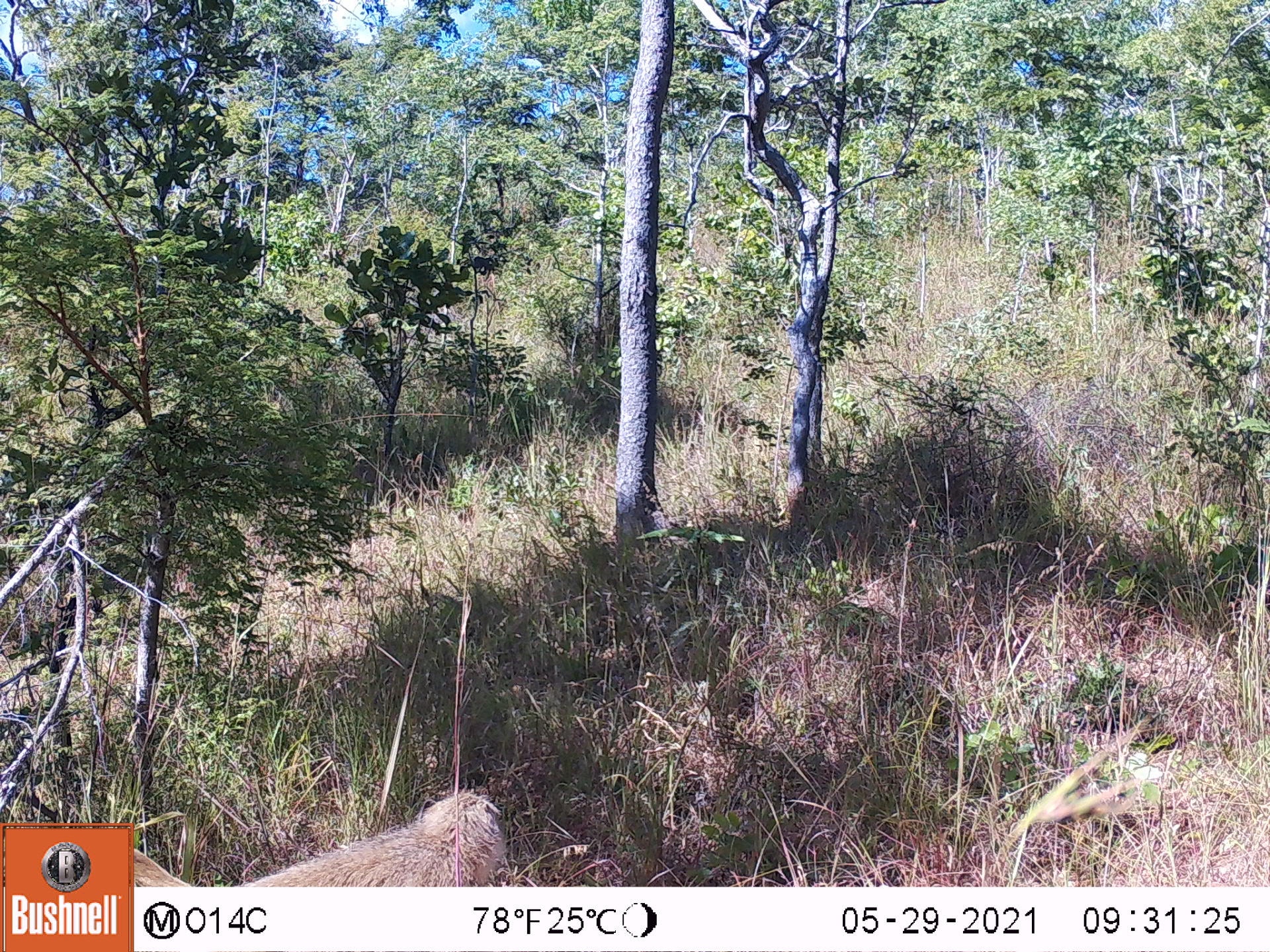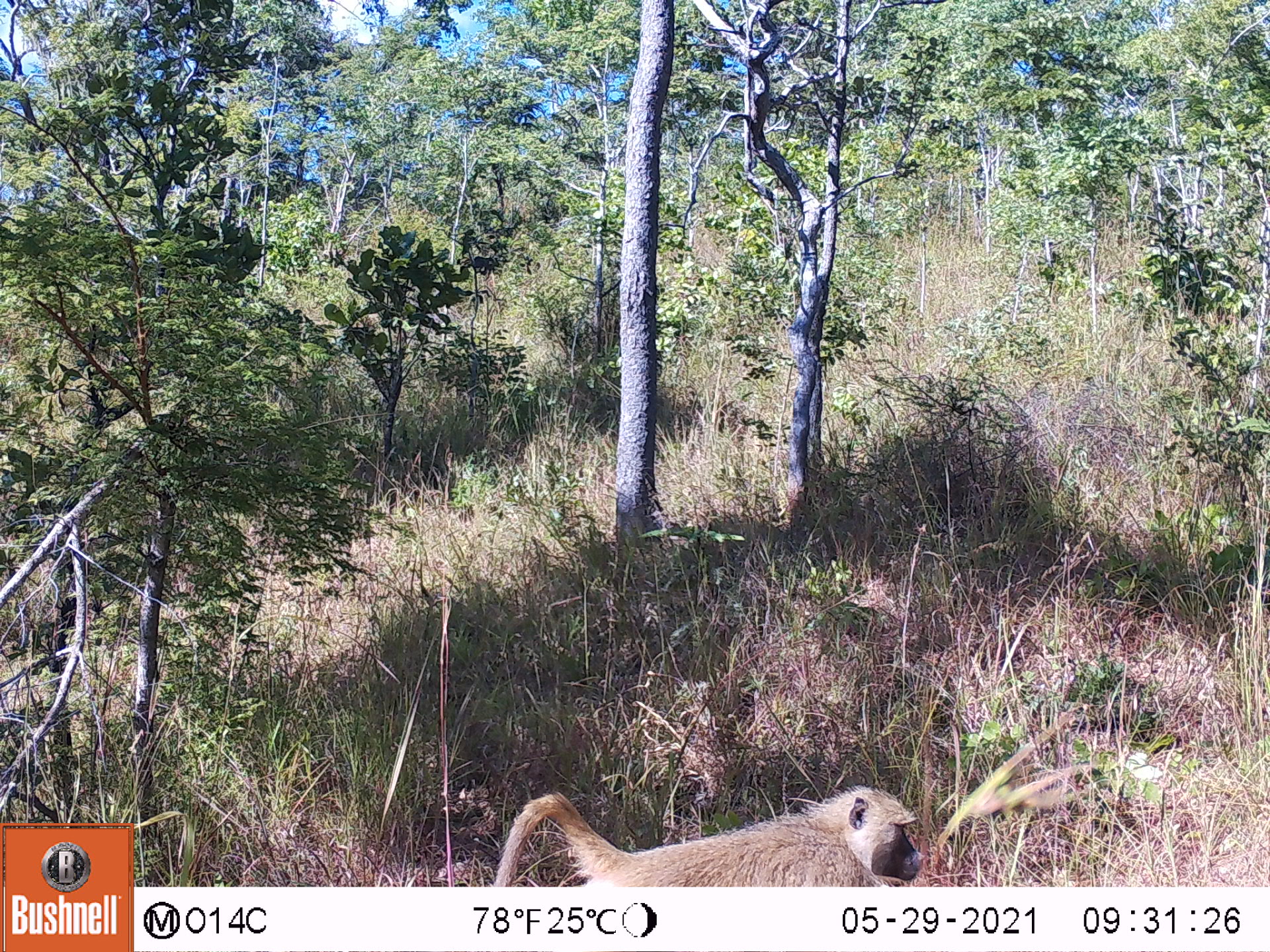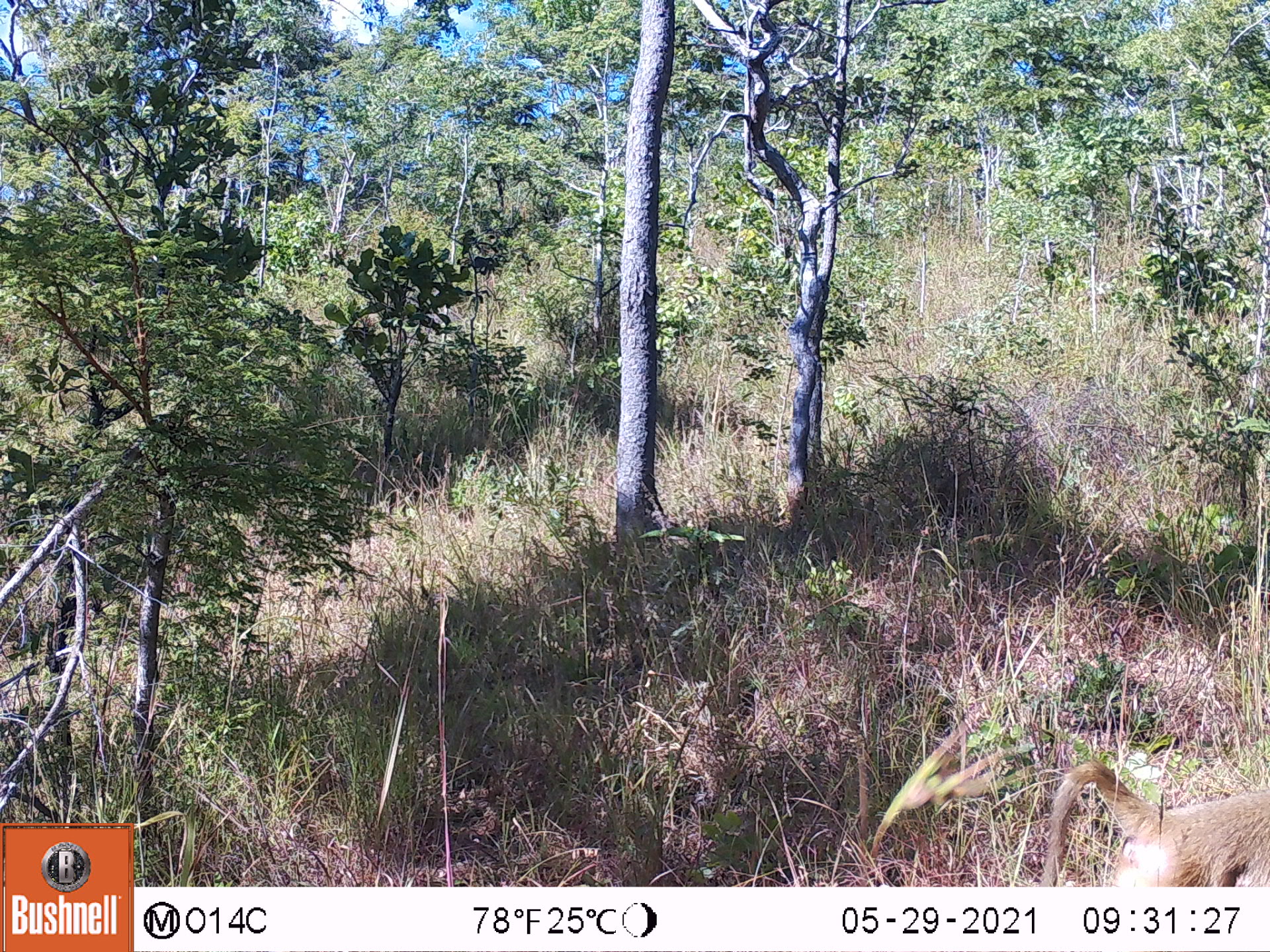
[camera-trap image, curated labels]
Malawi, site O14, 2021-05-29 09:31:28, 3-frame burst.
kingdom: Animalia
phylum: Chordata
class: Mammalia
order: Primates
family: Cercopithecidae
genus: Papio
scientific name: Papio cynocephalus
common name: yellow baboon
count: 1